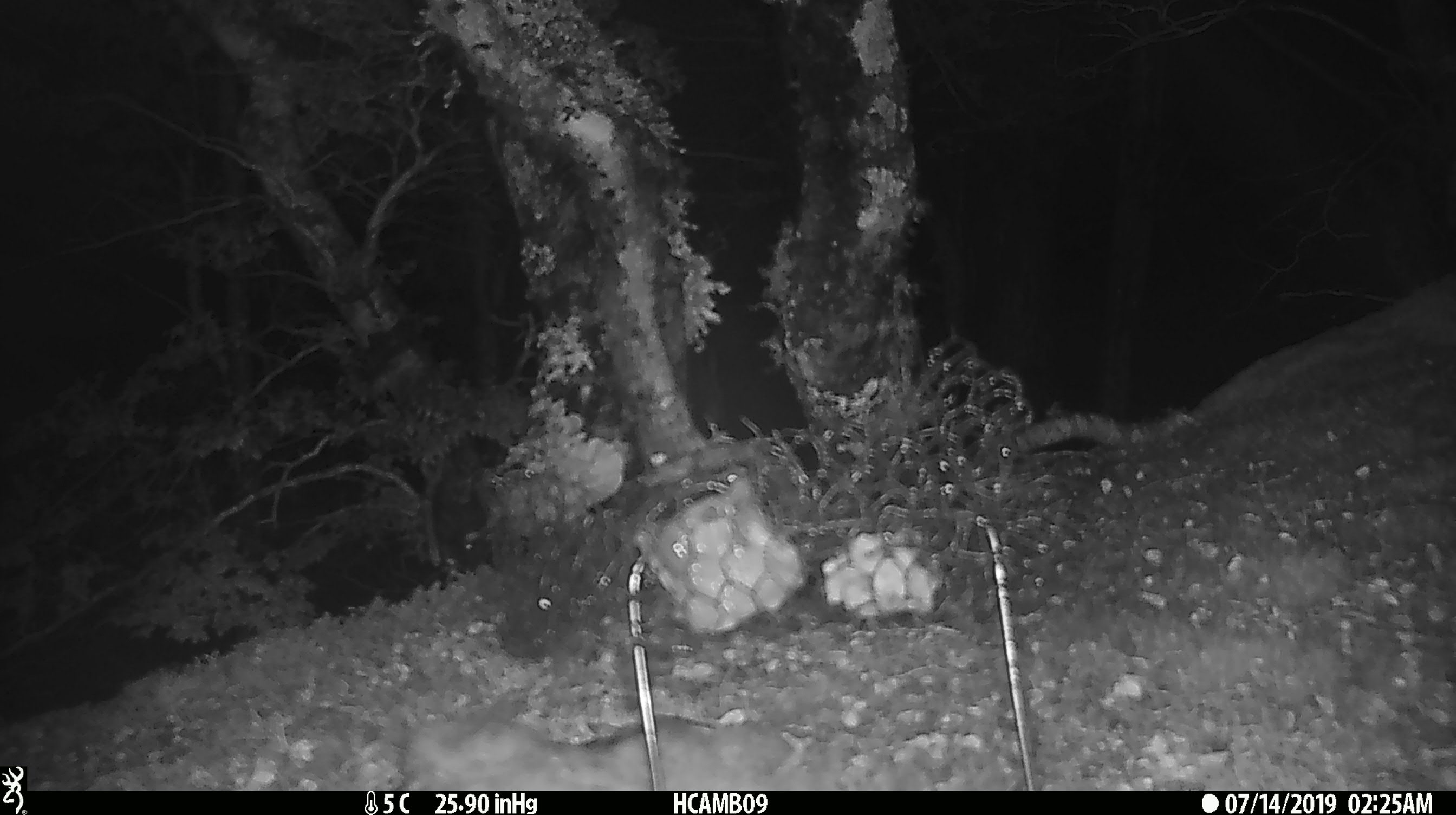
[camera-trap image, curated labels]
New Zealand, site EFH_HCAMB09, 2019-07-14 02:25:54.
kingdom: Animalia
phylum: Chordata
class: Mammalia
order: Rodentia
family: Muridae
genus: Mus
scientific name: Mus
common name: mouse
Mouse (Mus).